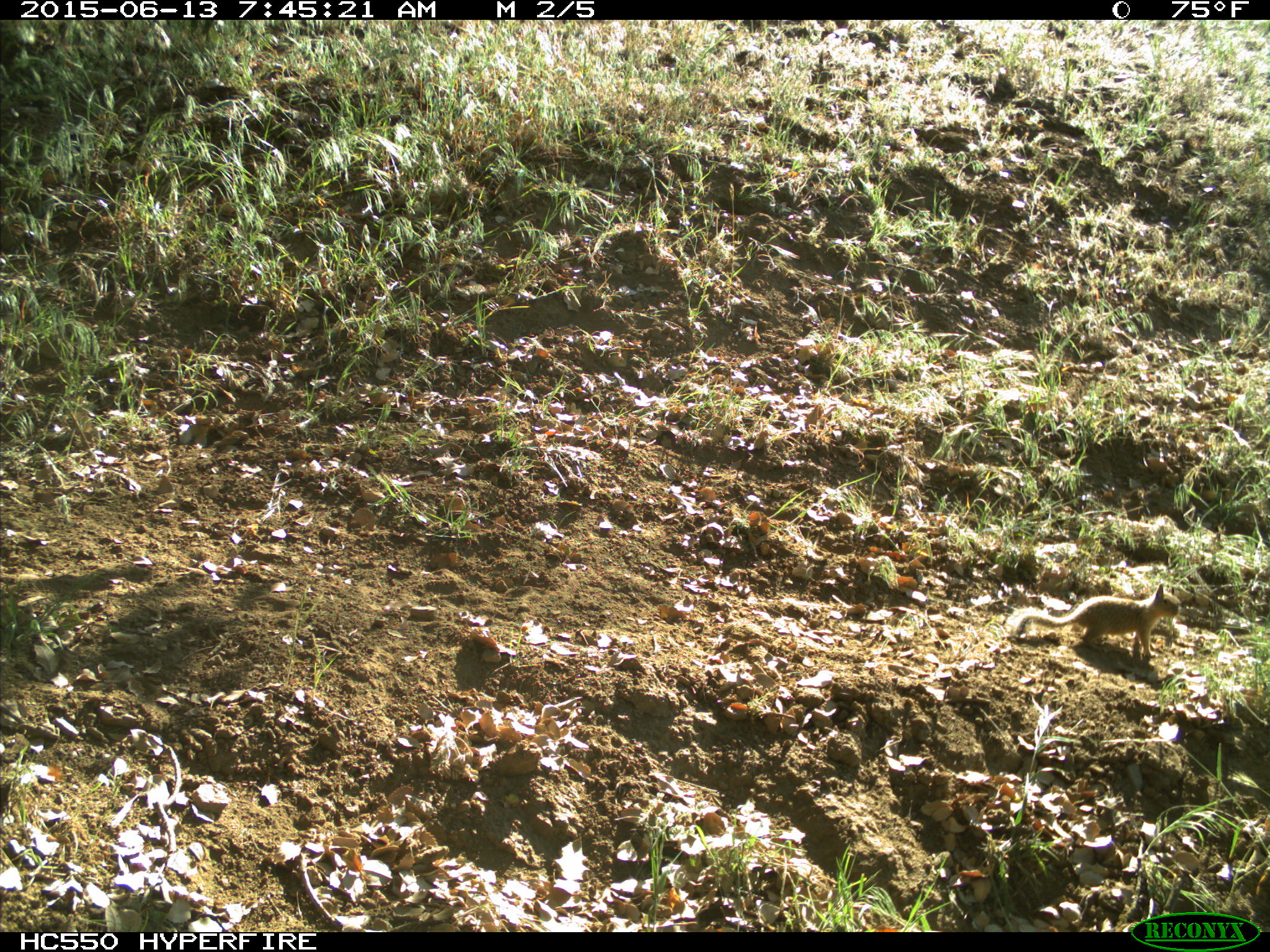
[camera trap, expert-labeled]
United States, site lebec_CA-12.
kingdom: Animalia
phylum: Chordata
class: Mammalia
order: Rodentia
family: Sciuridae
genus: Otospermophilus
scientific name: Otospermophilus beecheyi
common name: california ground squirrel